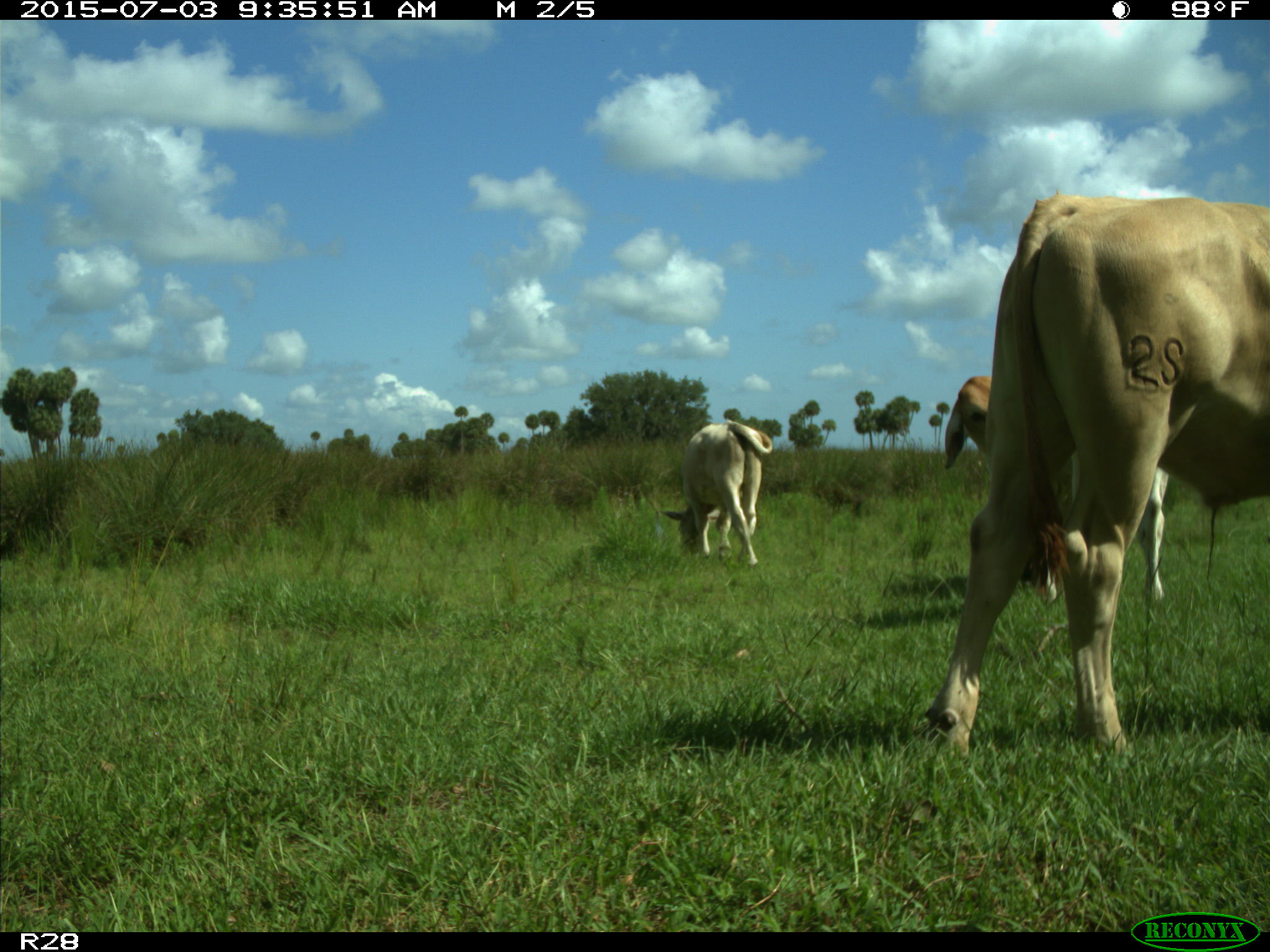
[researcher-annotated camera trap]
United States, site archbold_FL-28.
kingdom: Animalia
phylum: Chordata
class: Mammalia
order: Artiodactyla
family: Bovidae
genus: Bos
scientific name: Bos taurus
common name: domestic cow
Bos taurus (domestic cow).